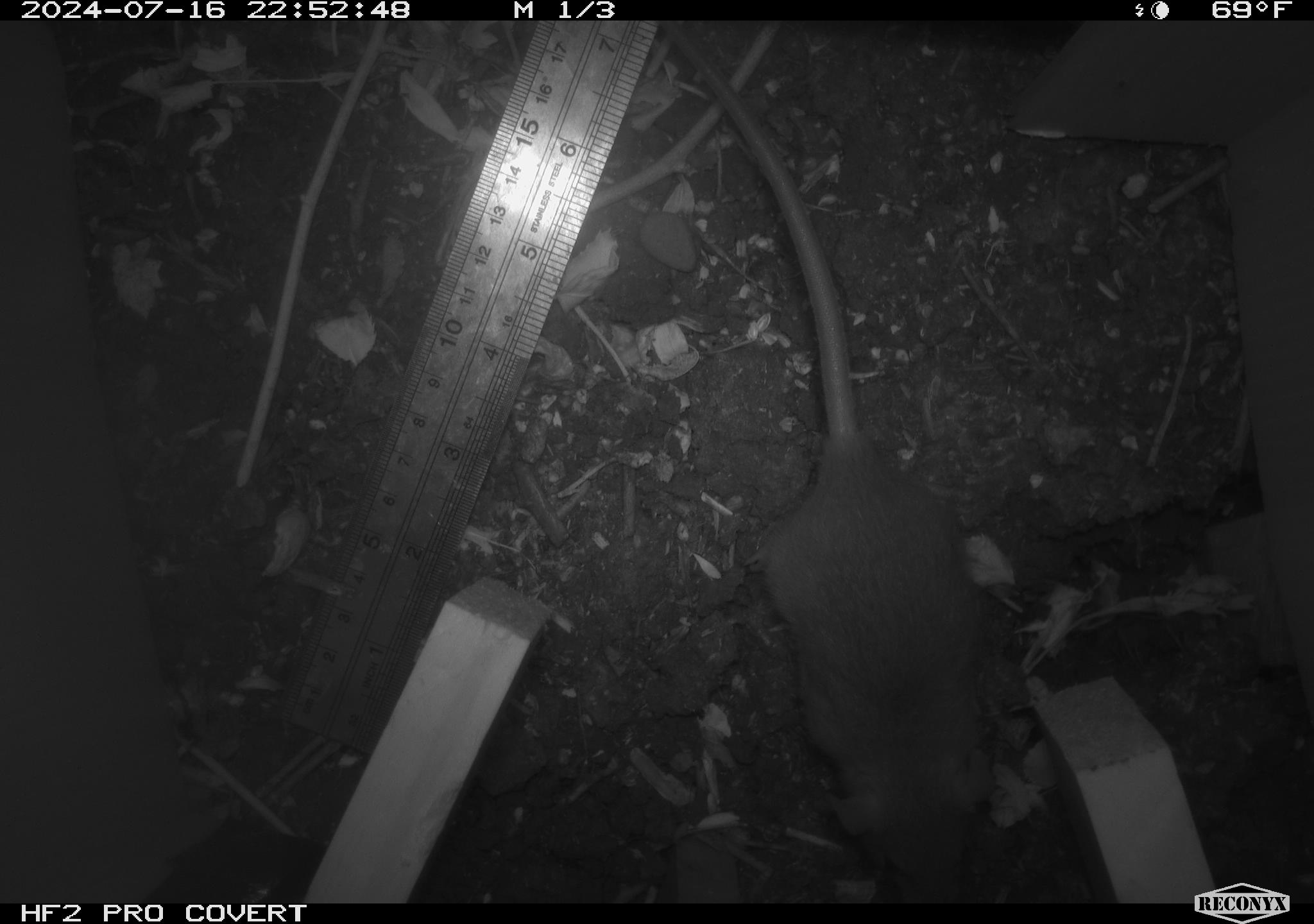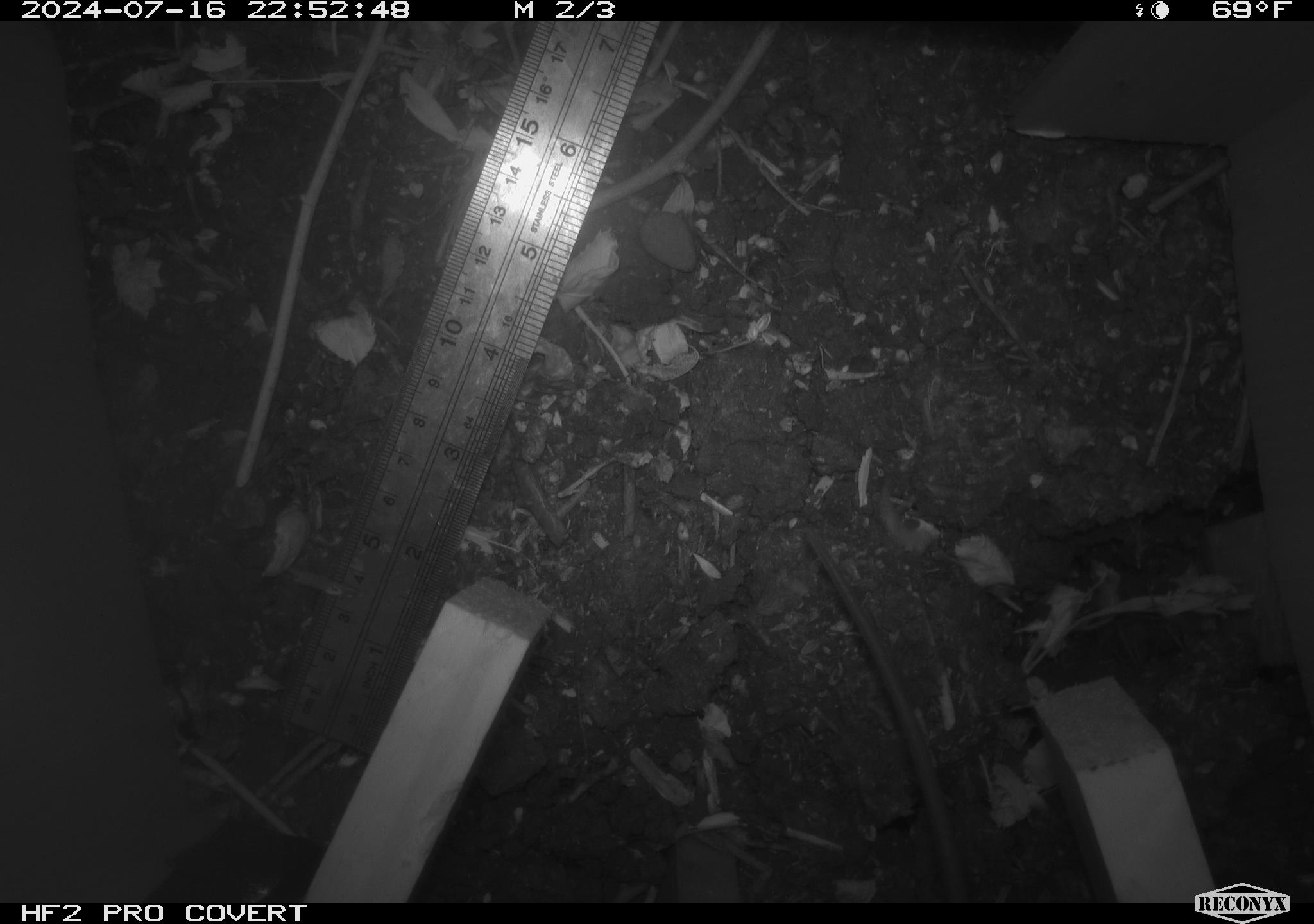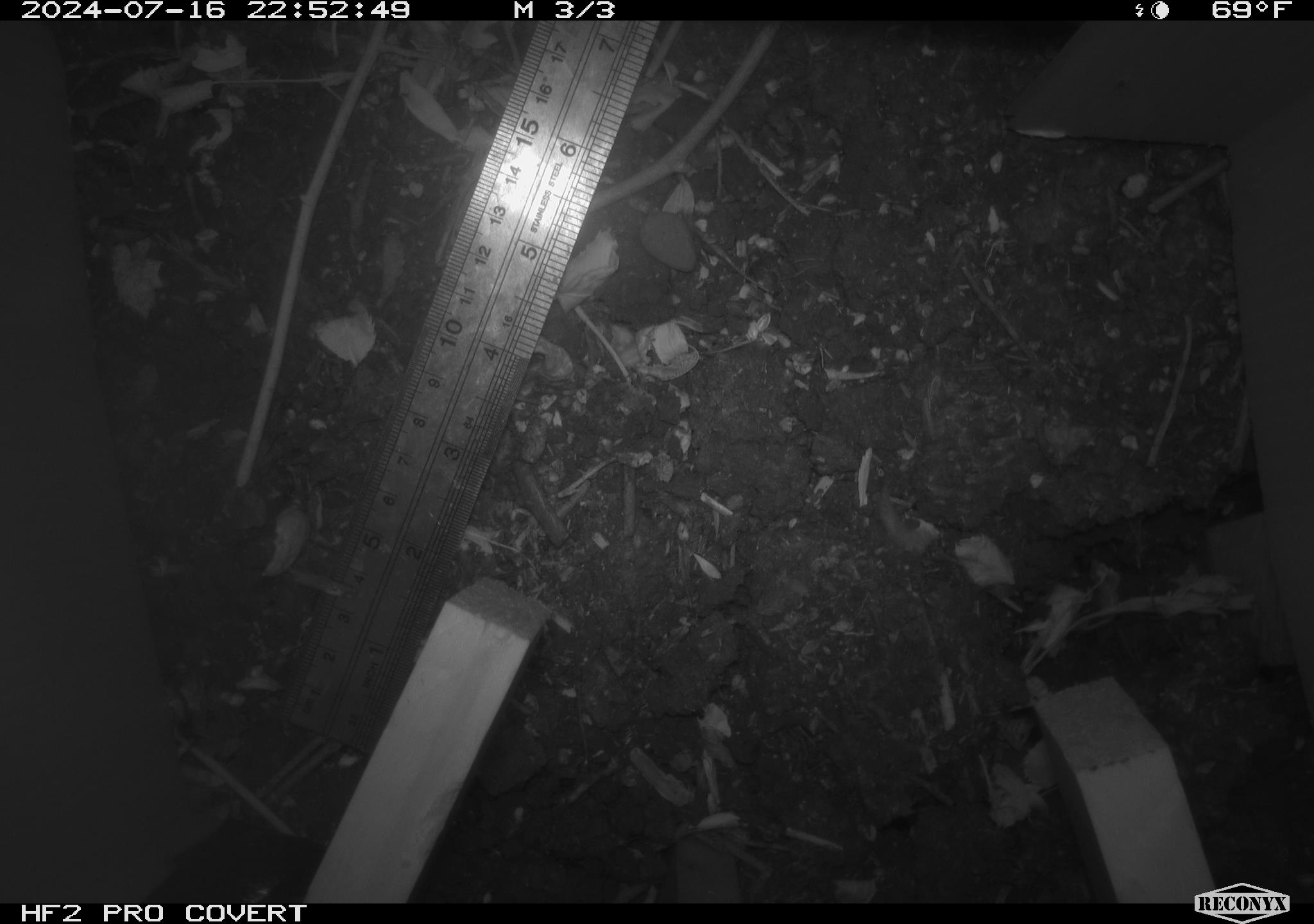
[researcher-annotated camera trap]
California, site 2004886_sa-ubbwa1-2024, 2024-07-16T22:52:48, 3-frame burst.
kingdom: Animalia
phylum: Chordata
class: Mammalia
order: Rodentia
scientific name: Rodentia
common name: woodrat or rat or mouse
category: woodrat or rat or mouse species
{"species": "woodrat or rat or mouse species (woodrat or rat or mouse) (Rodentia)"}